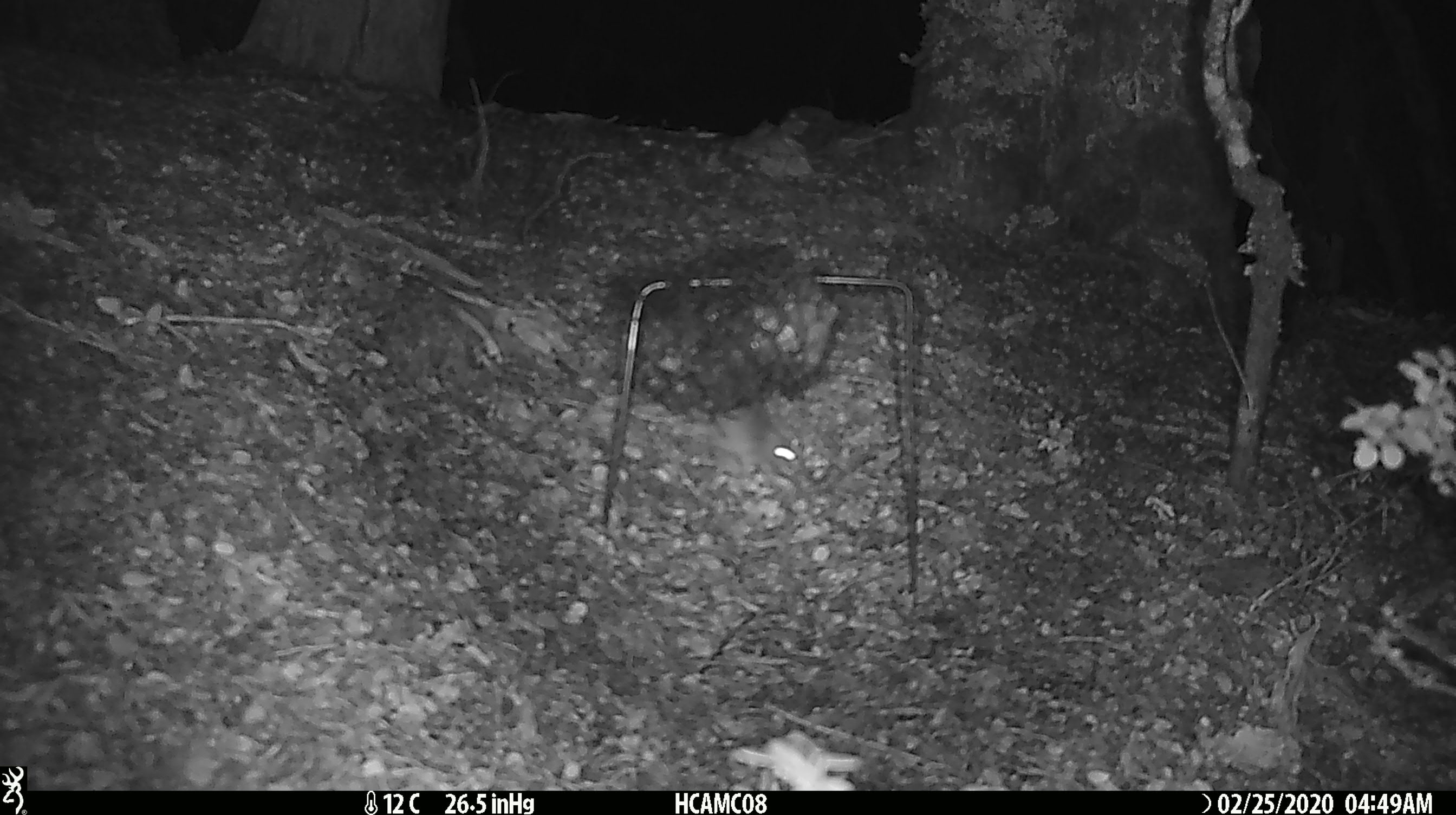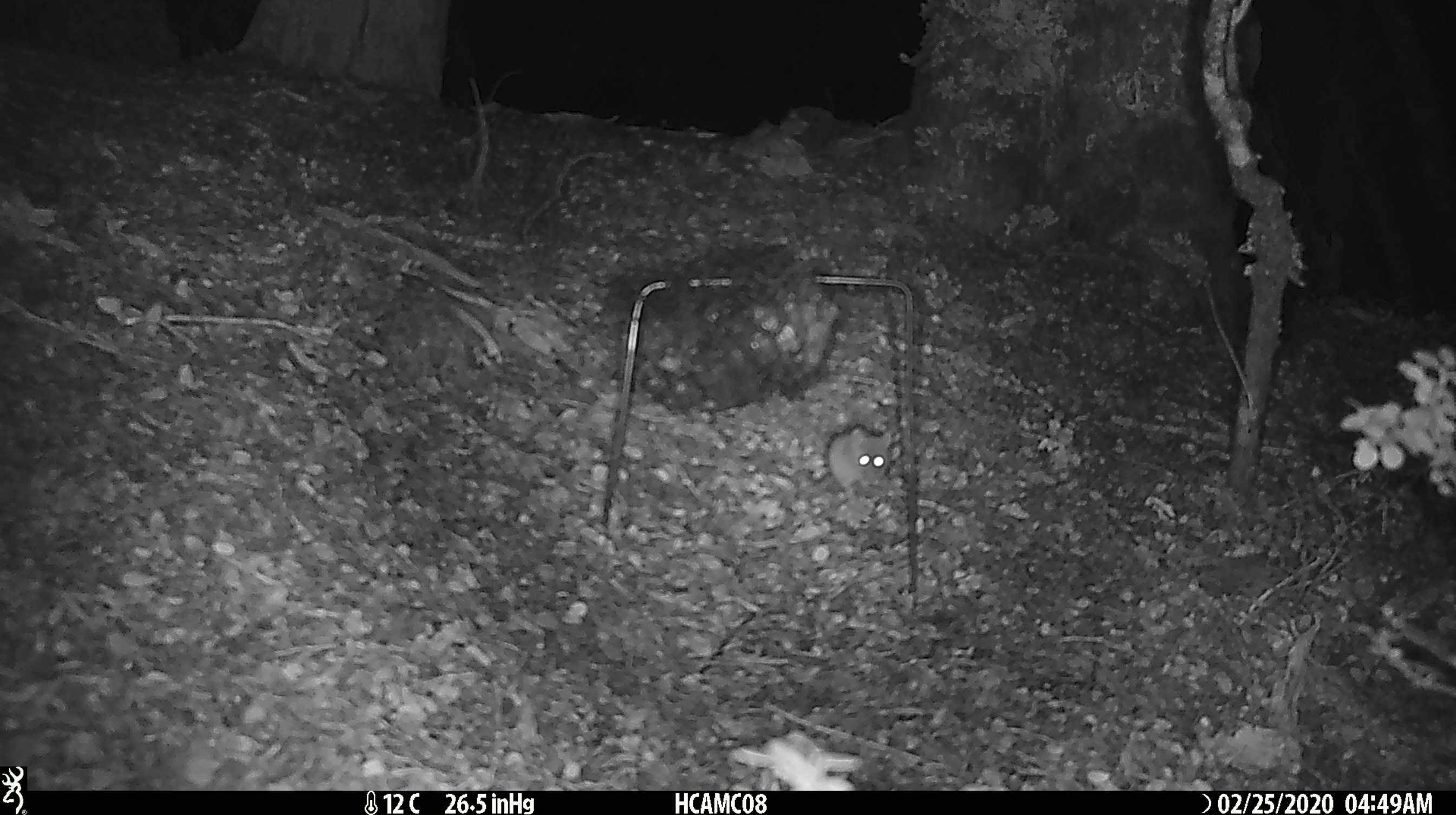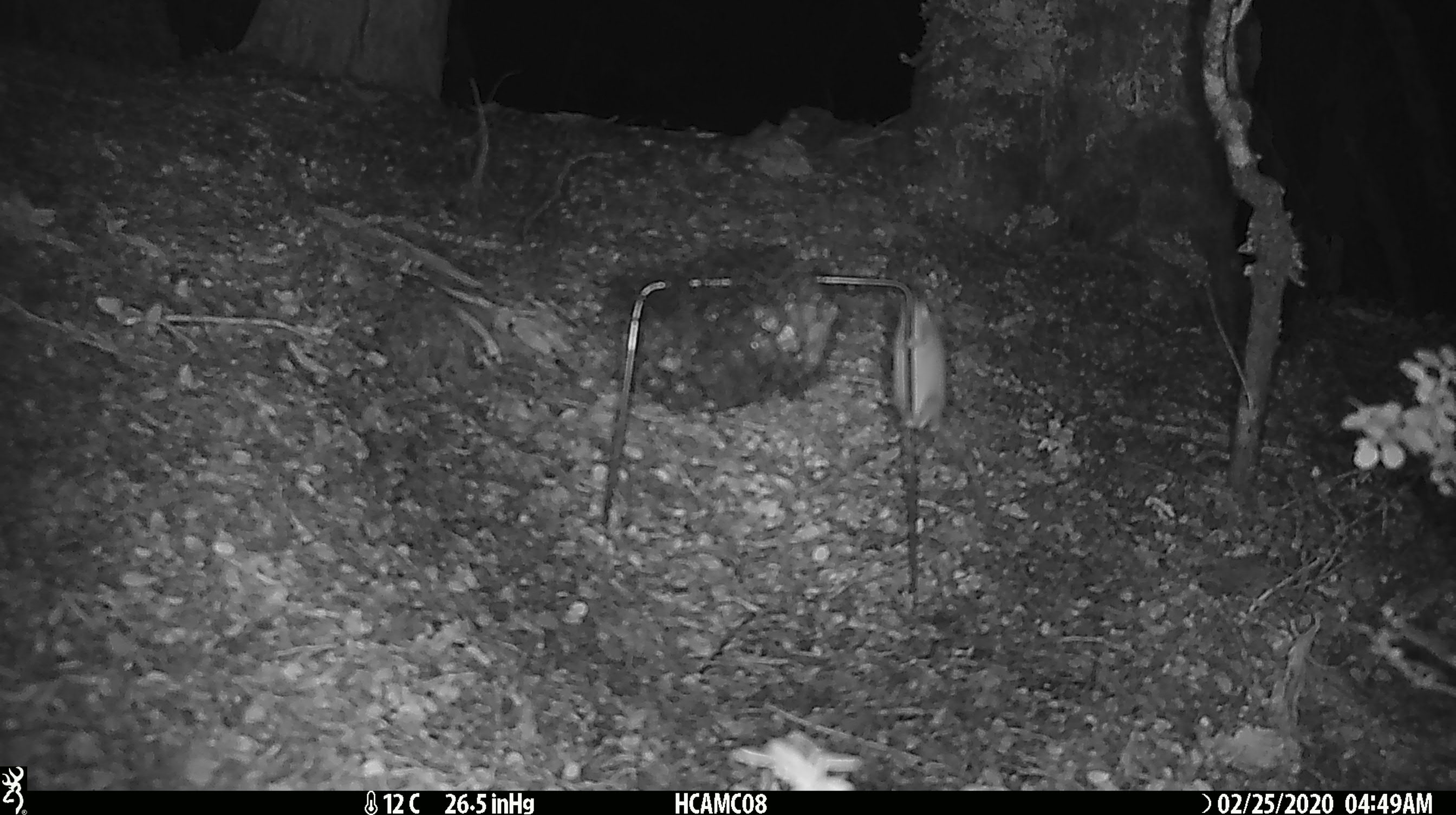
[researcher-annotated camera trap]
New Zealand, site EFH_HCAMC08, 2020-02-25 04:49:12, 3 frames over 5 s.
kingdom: Animalia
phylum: Chordata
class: Mammalia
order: Rodentia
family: Muridae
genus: Mus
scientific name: Mus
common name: mouse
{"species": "mouse (Mus)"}